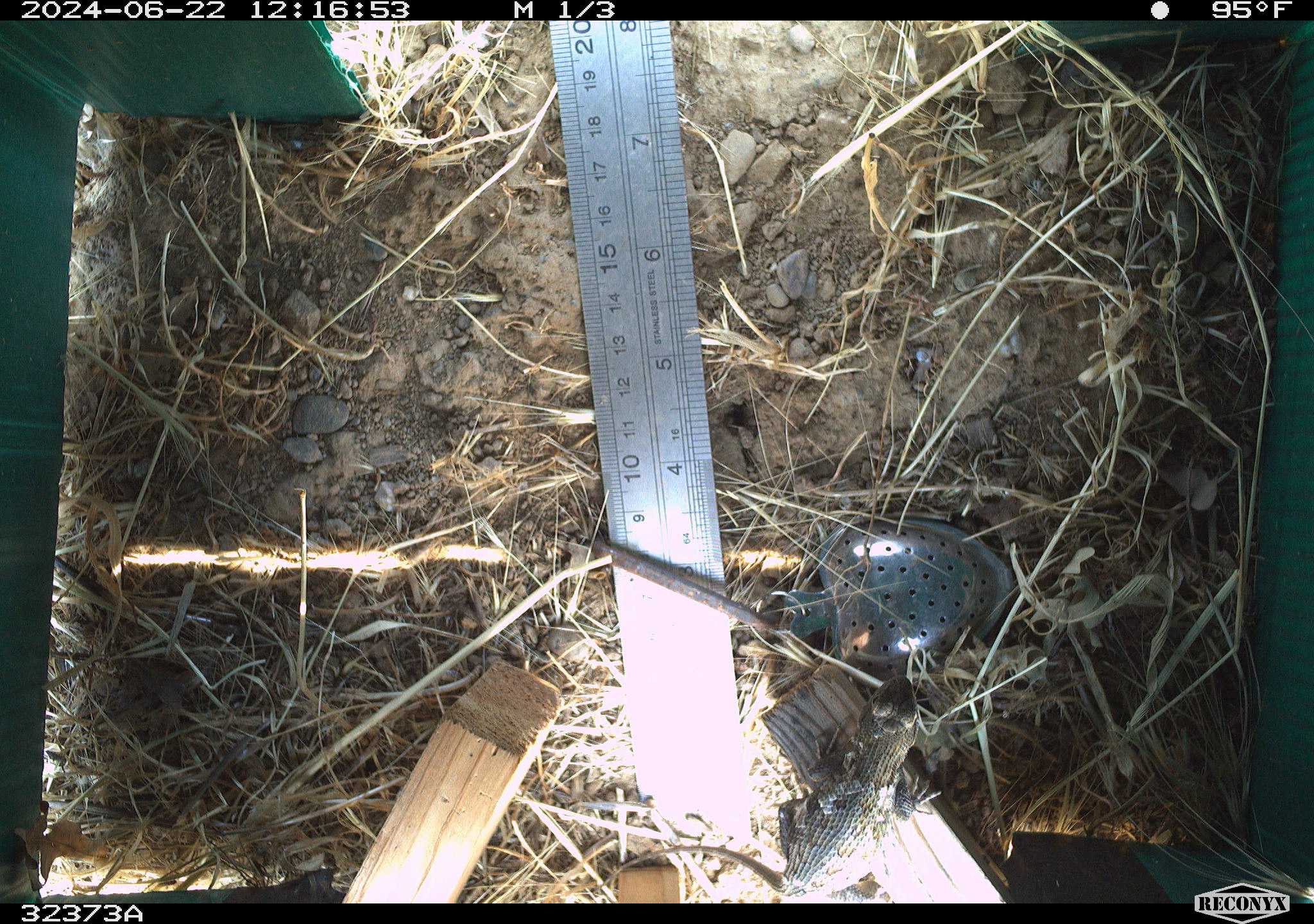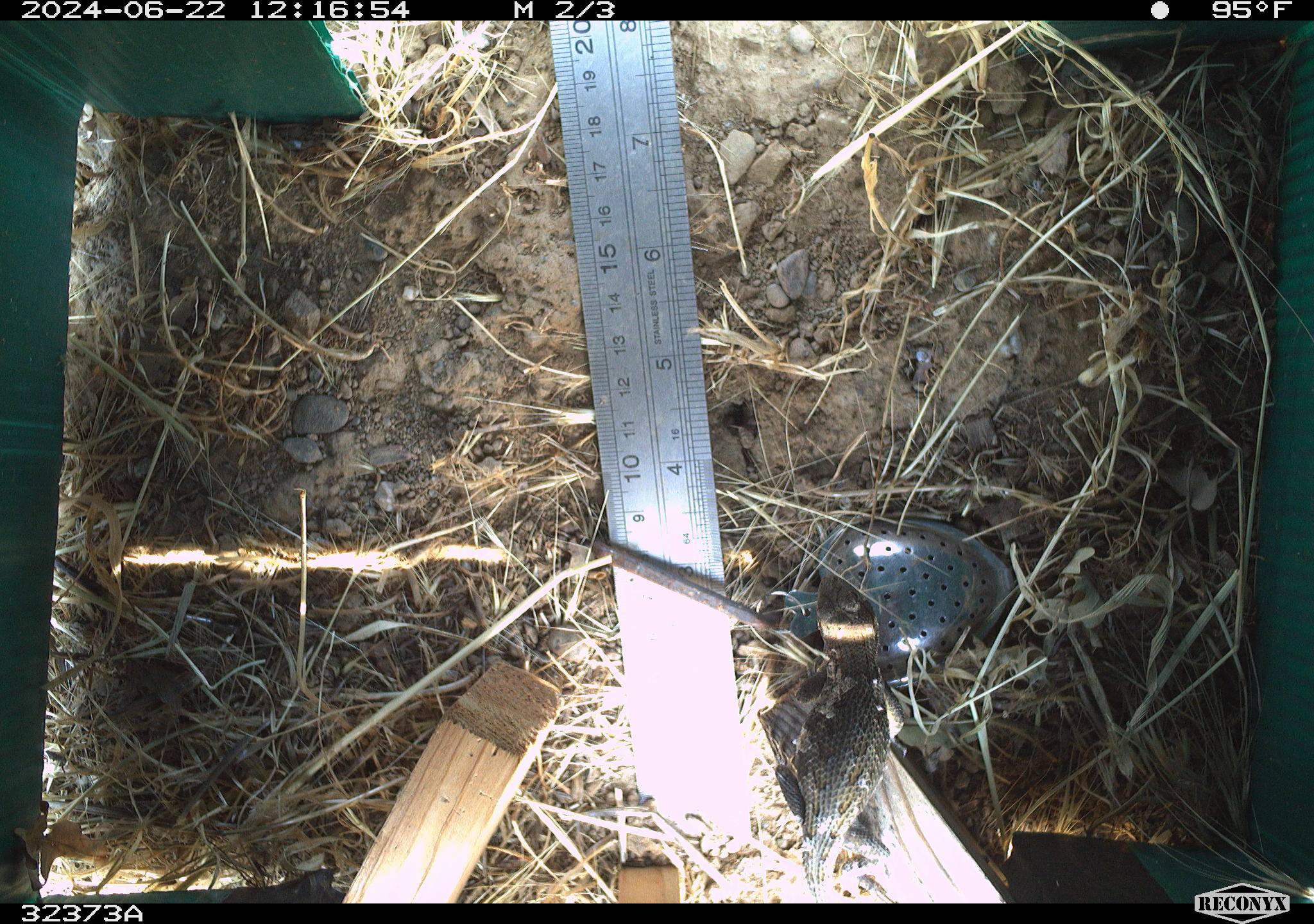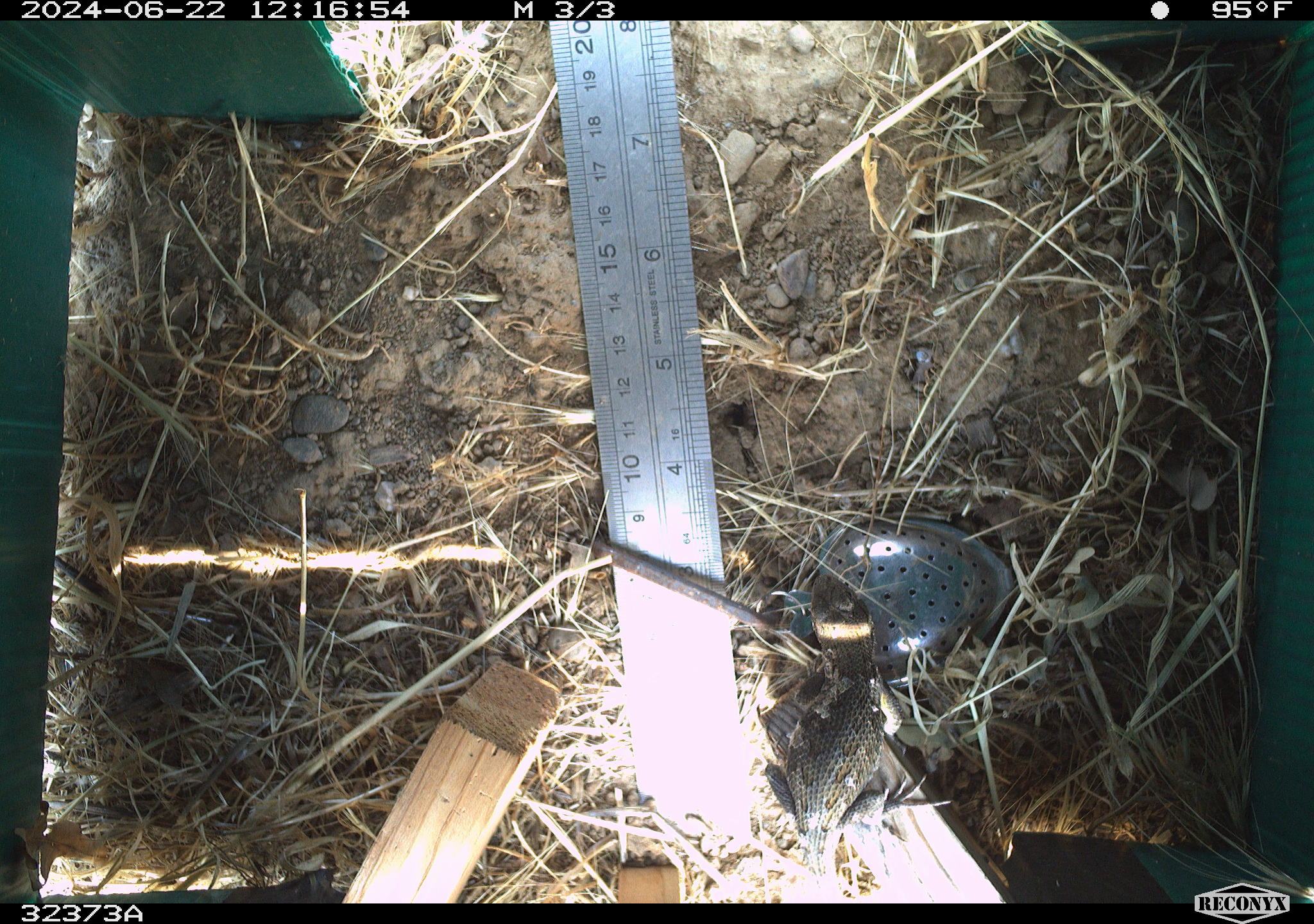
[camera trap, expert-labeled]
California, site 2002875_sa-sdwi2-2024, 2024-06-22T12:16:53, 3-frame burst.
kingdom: Animalia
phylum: Chordata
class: Reptilia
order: Squamata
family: Phrynosomatidae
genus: Sceloporus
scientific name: Sceloporus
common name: spiny lizards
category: sceloporus species